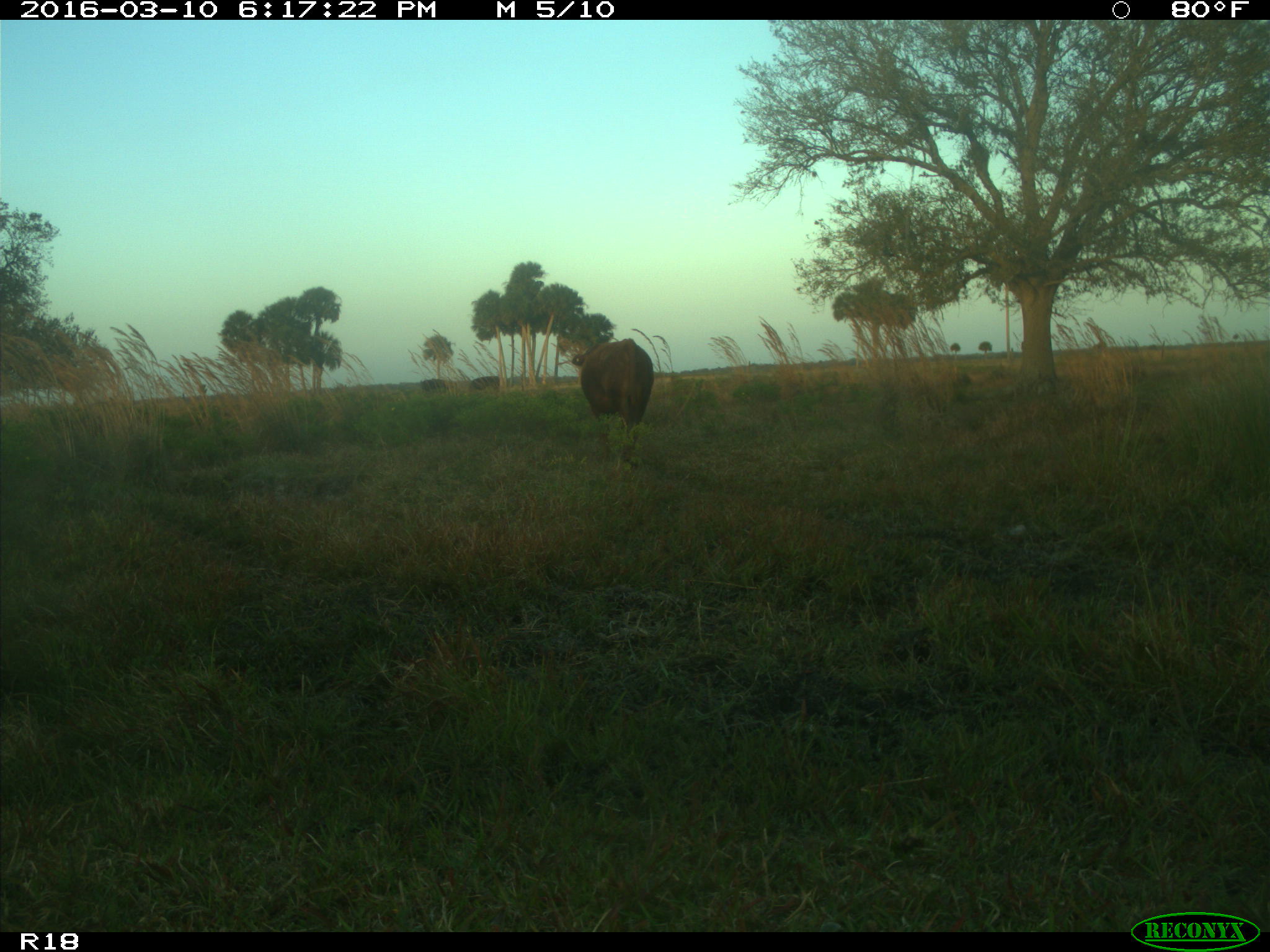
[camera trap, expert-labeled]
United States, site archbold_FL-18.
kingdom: Animalia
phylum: Chordata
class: Mammalia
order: Artiodactyla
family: Bovidae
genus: Bos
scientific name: Bos taurus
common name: domestic cow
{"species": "Bos taurus (domestic cow)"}